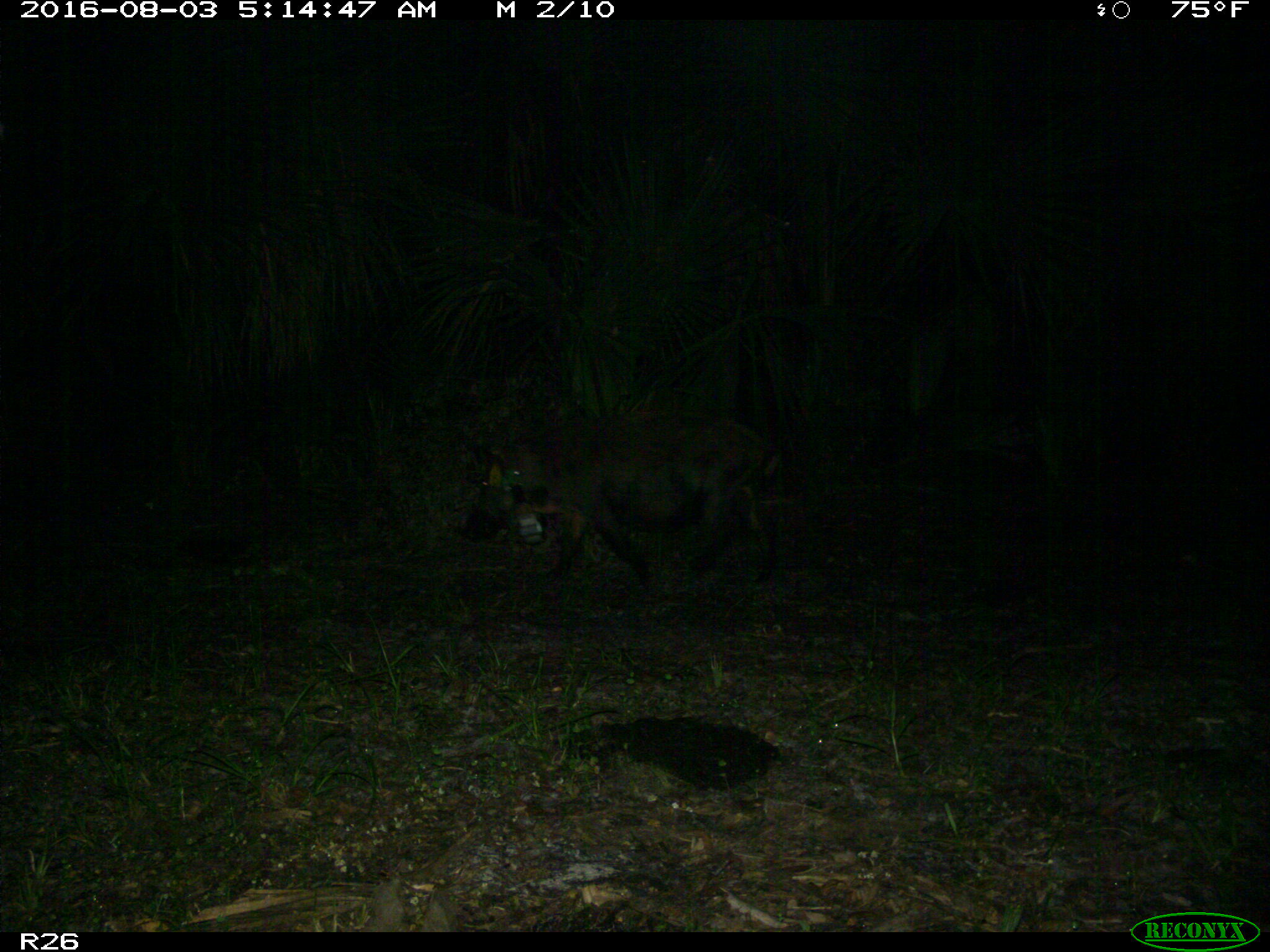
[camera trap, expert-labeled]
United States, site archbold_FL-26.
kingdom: Animalia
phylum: Chordata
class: Mammalia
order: Artiodactyla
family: Suidae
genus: Sus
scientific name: Sus scrofa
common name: wild boar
Sus scrofa (wild boar).